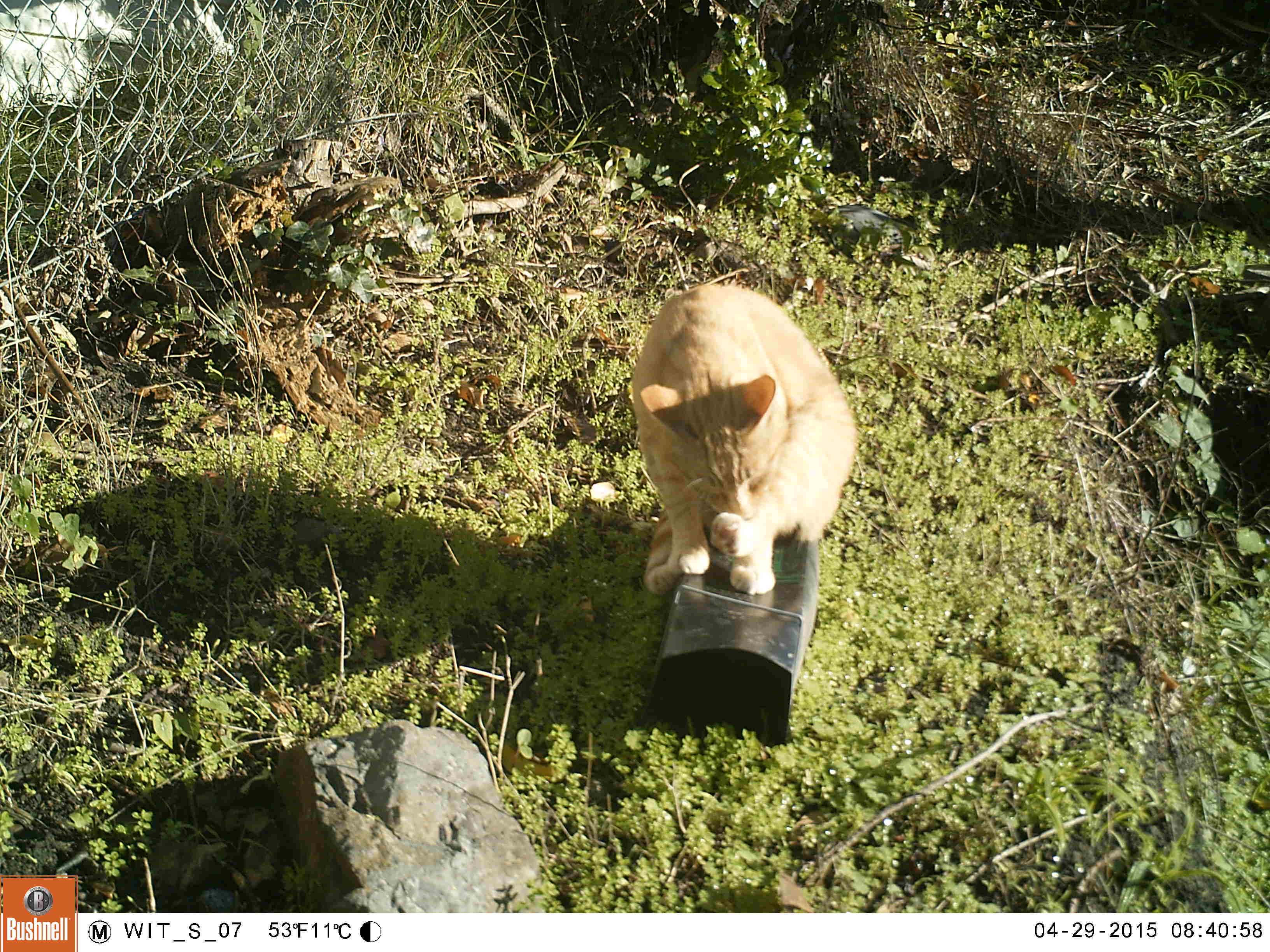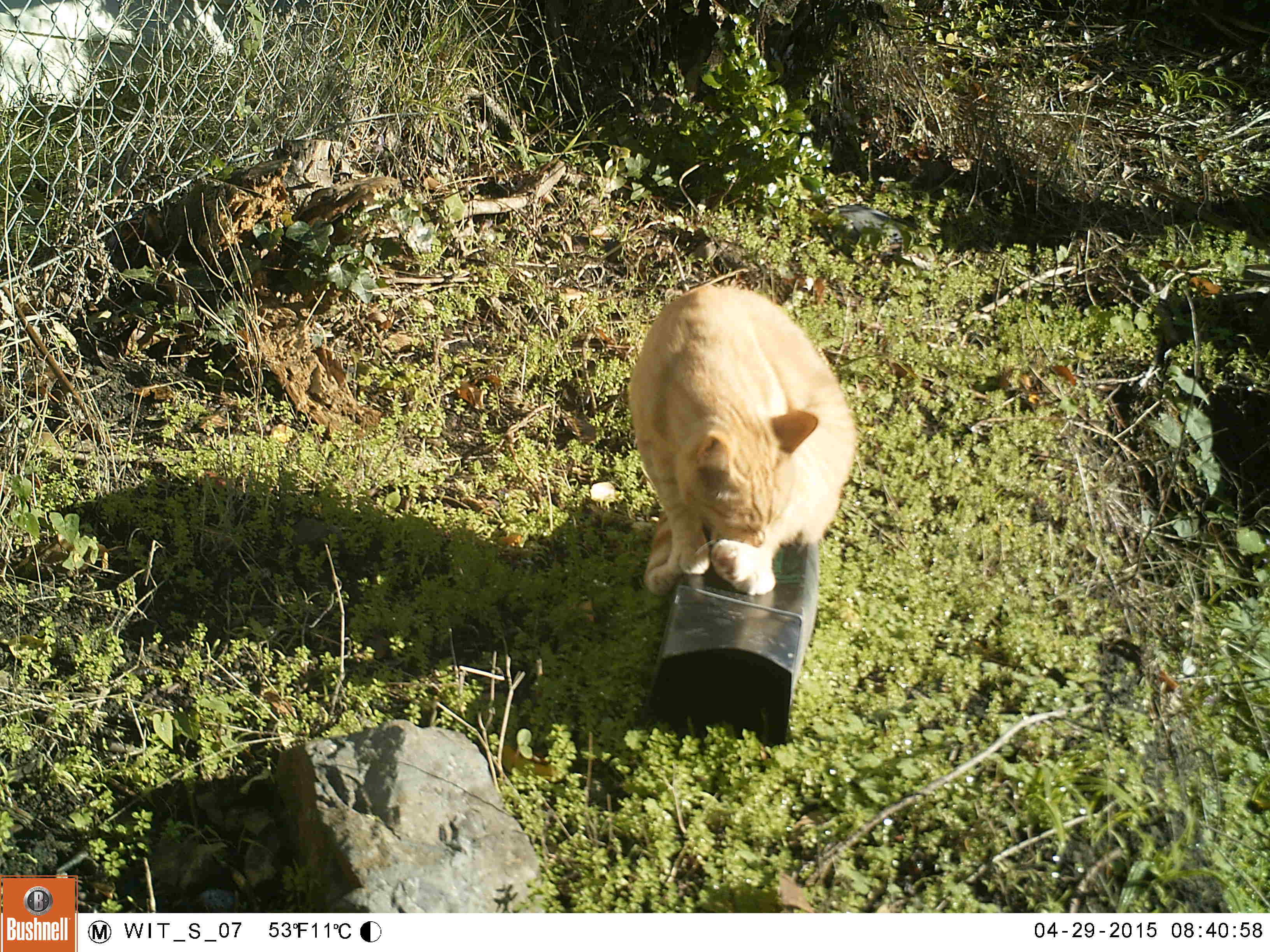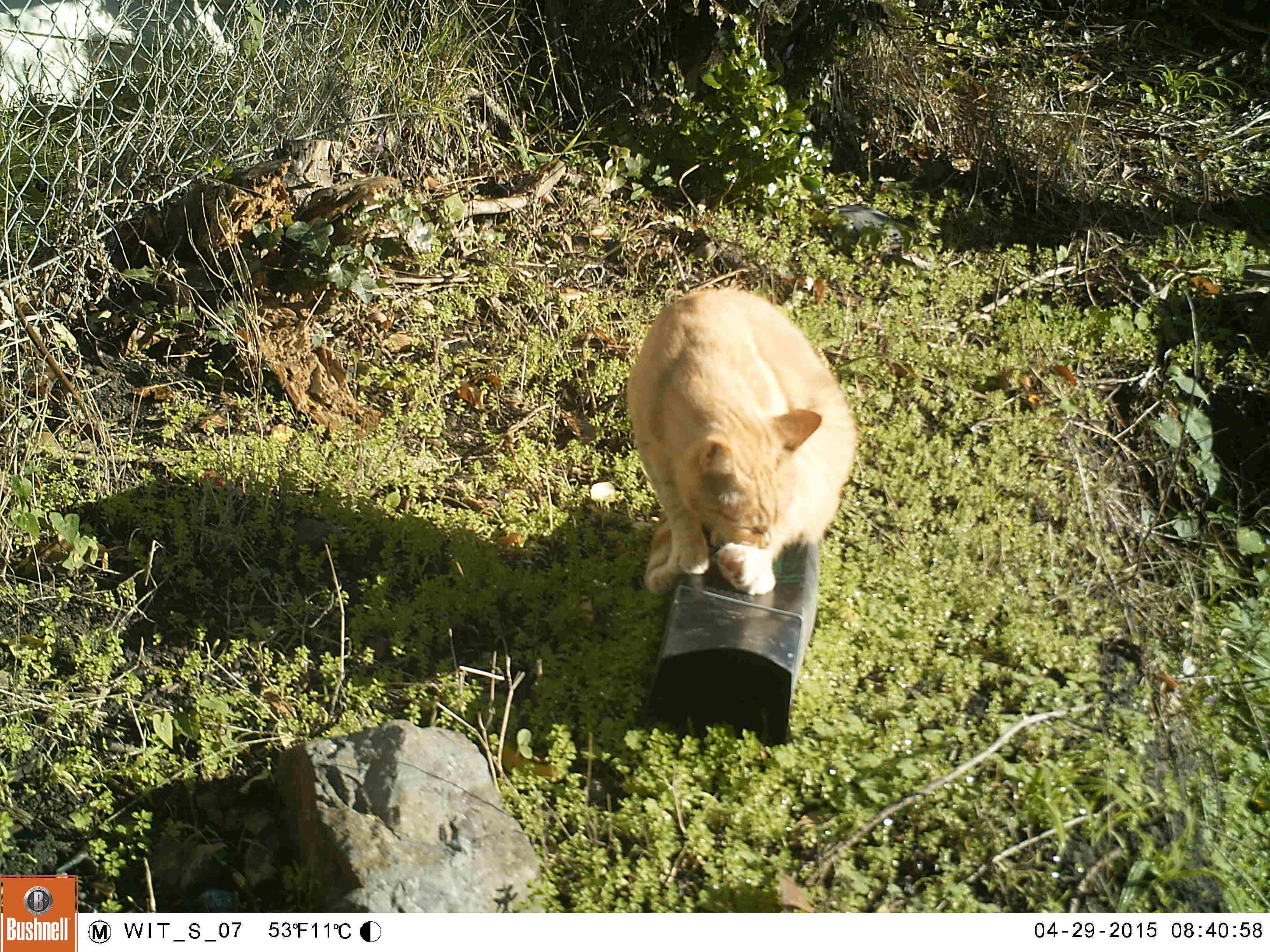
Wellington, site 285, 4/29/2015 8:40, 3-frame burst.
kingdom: Animalia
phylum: Chordata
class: Mammalia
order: Carnivora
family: Felidae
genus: Felis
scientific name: Felis catus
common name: cat